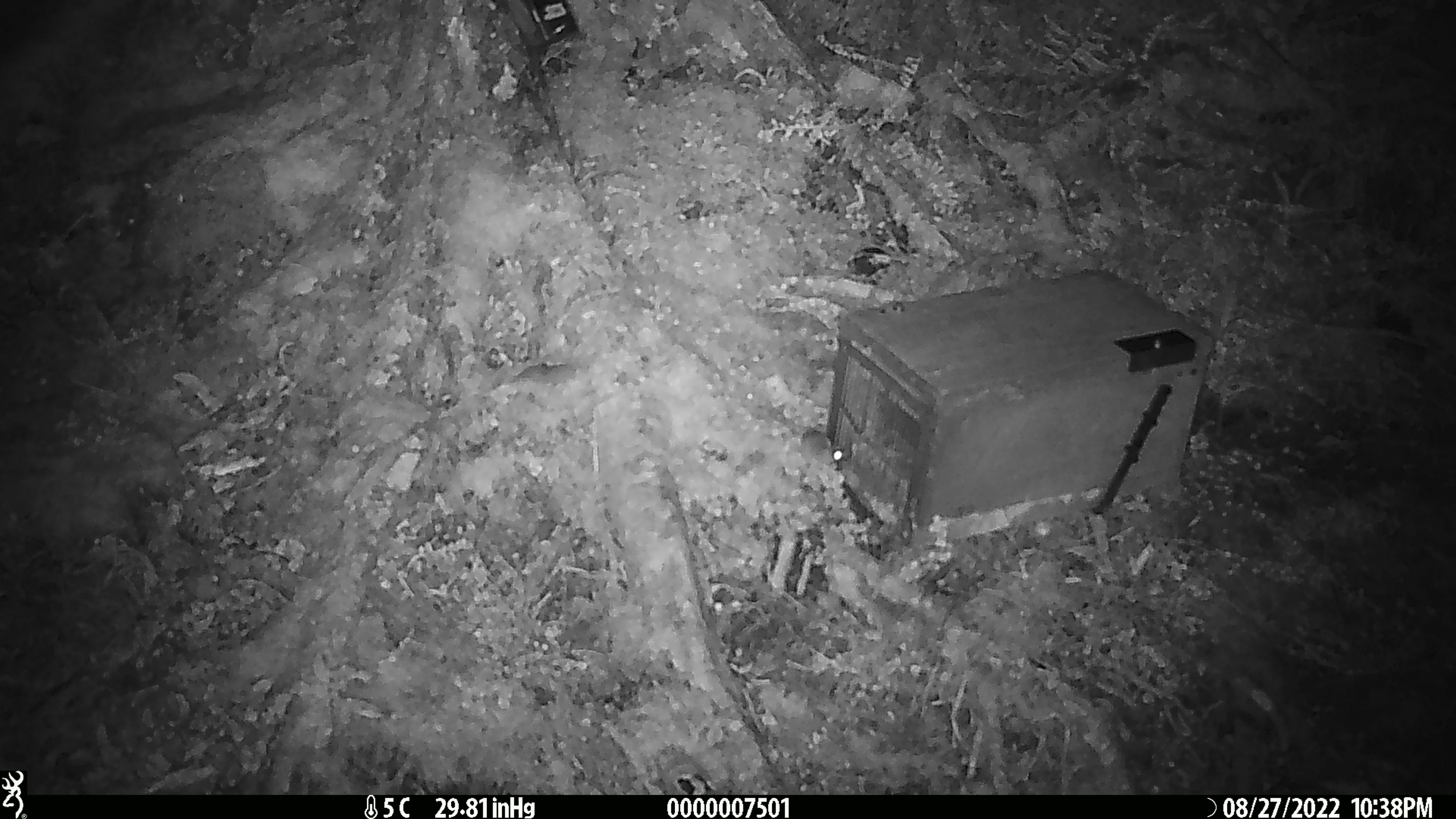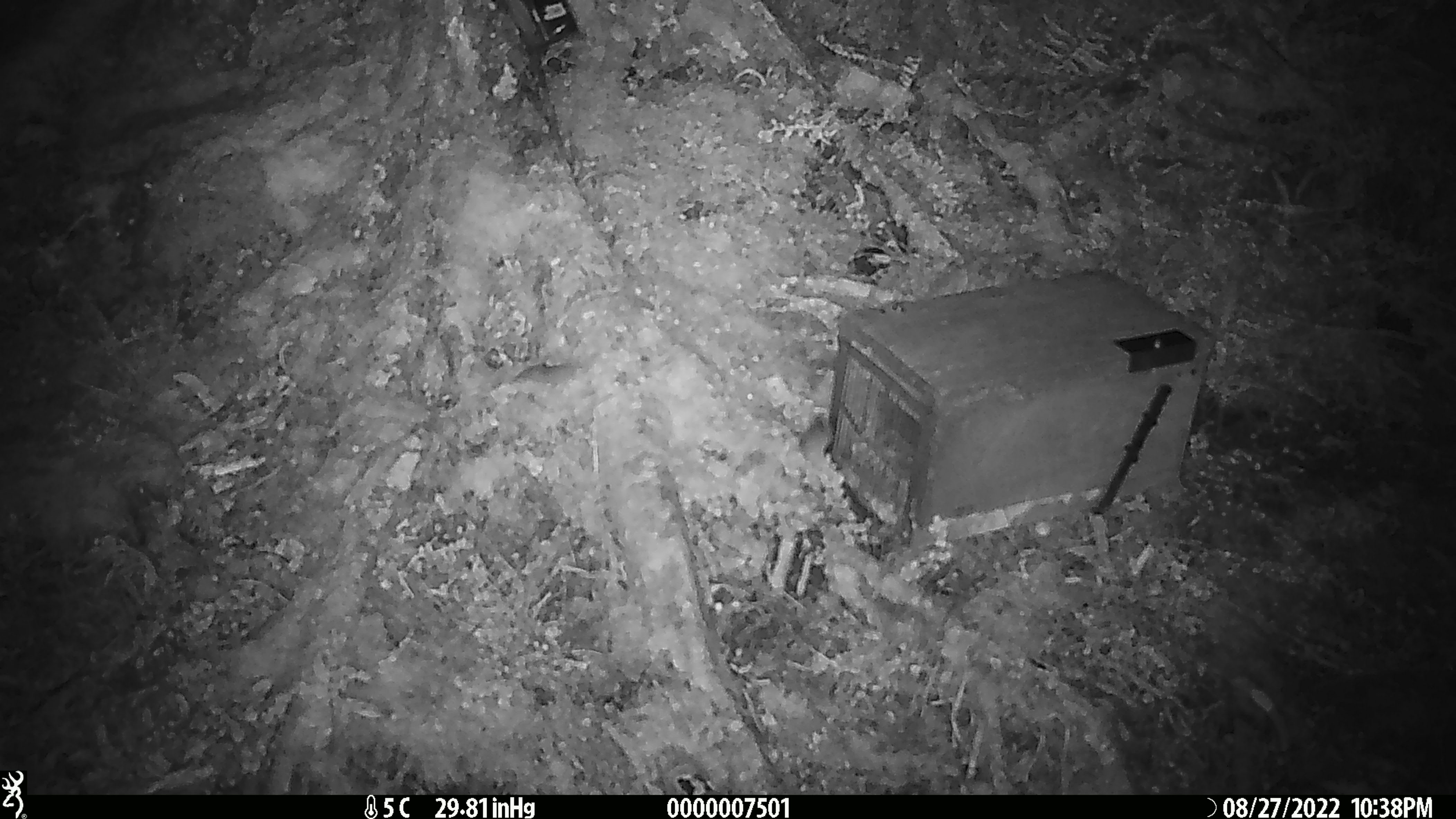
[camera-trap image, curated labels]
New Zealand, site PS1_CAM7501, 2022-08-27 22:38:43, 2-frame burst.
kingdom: Animalia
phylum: Chordata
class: Mammalia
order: Rodentia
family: Muridae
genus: Mus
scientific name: Mus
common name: mouse